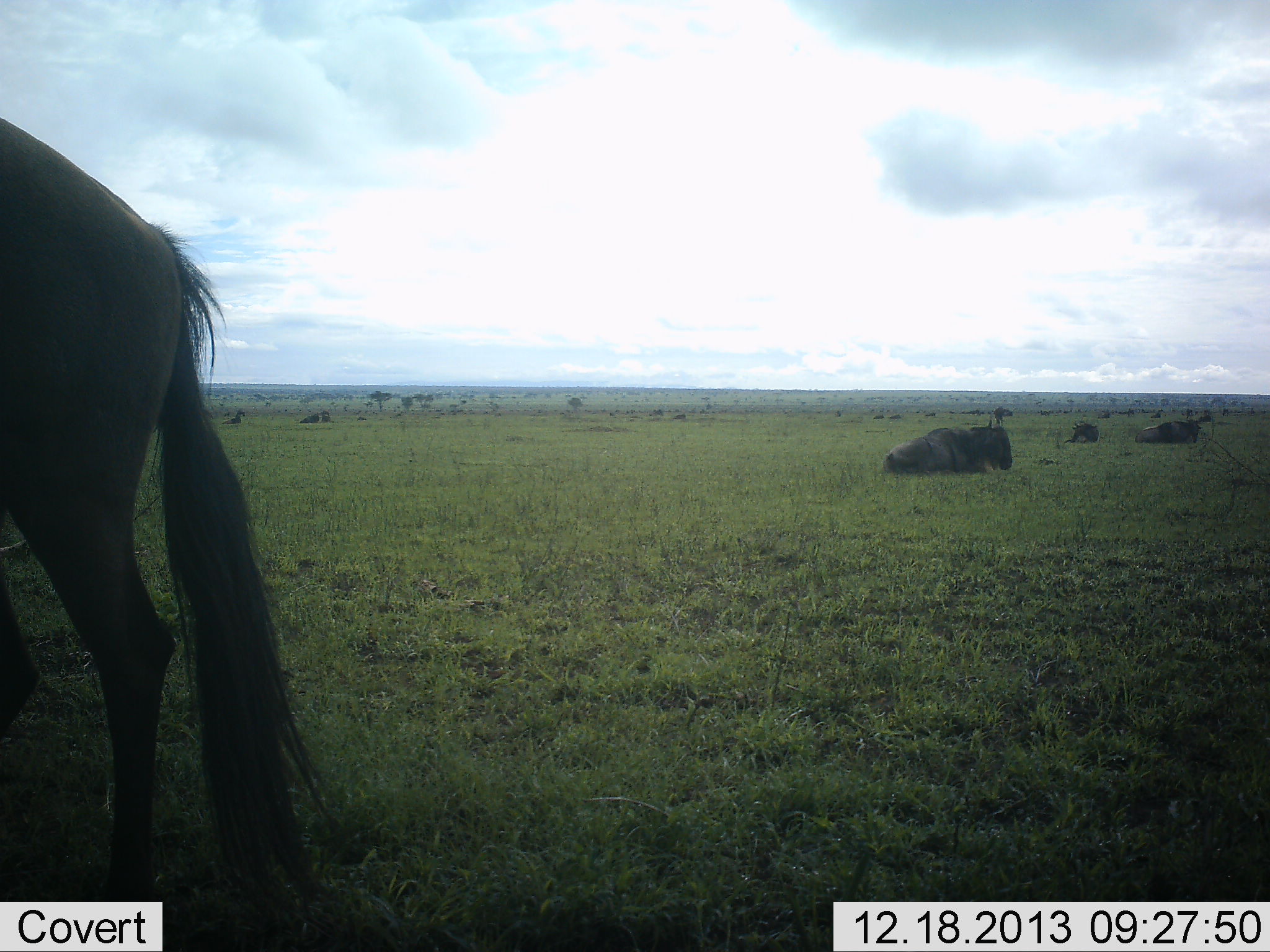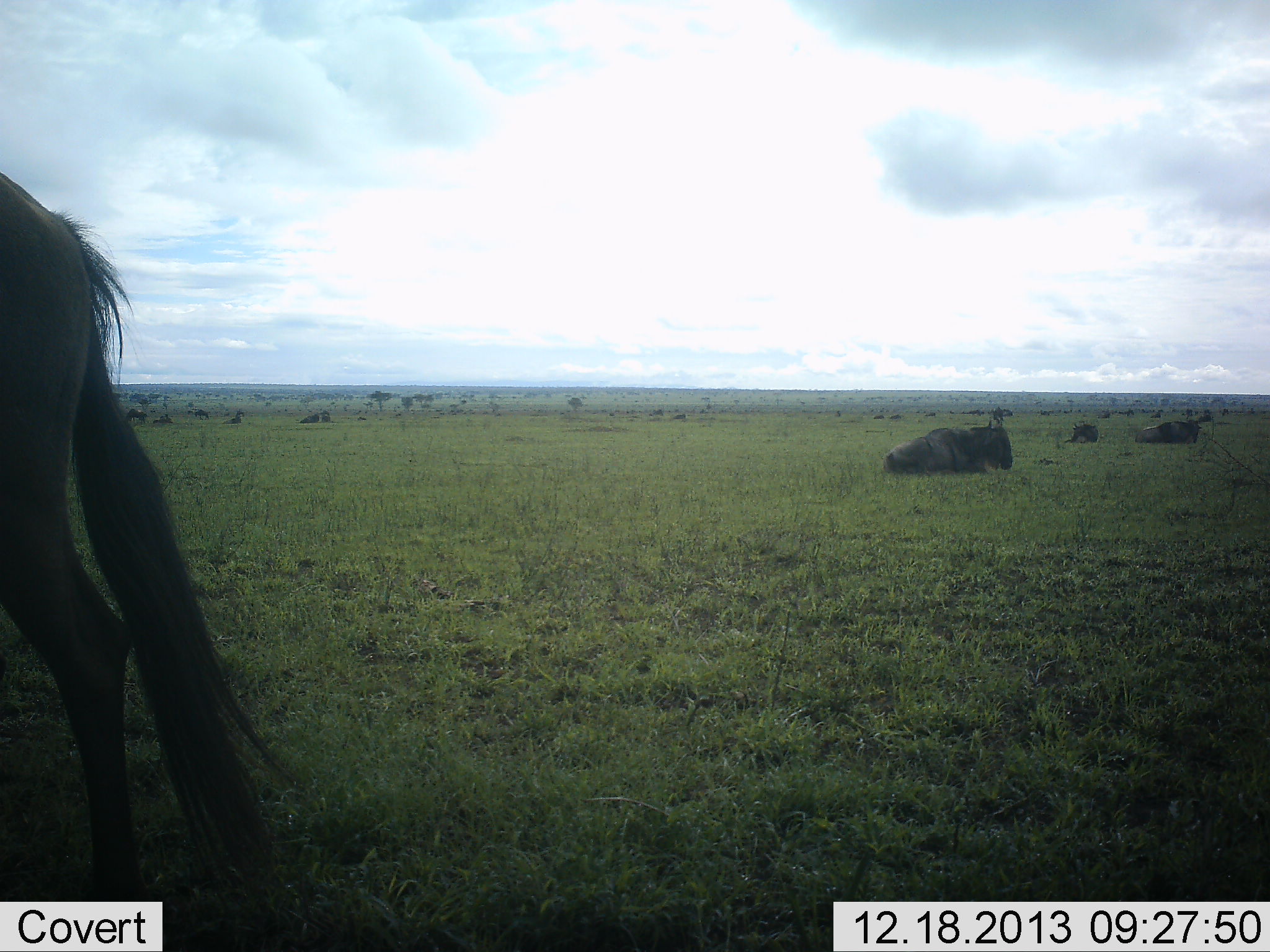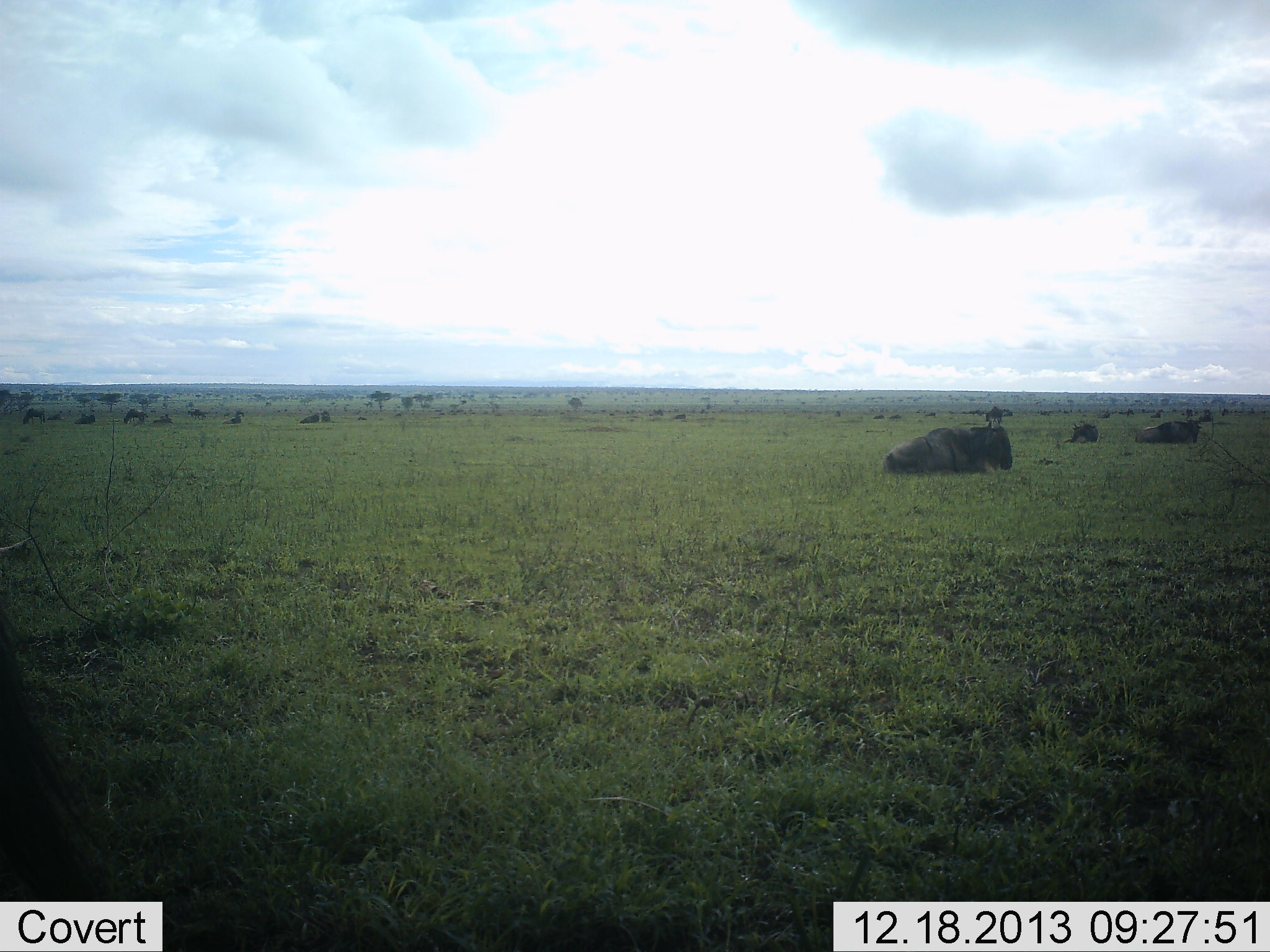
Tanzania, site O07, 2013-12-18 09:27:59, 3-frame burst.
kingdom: Animalia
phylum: Chordata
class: Mammalia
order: Artiodactyla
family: Bovidae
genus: Connochaetes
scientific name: Connochaetes taurinus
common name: blue wildebeest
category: wildebeest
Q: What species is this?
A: Wildebeest (blue wildebeest) (Connochaetes taurinus).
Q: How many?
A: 5.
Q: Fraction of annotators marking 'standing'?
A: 45%.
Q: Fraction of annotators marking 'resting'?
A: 82%.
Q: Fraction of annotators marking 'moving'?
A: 45%.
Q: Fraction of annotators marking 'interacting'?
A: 0%.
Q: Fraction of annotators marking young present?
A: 0%.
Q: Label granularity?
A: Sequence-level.